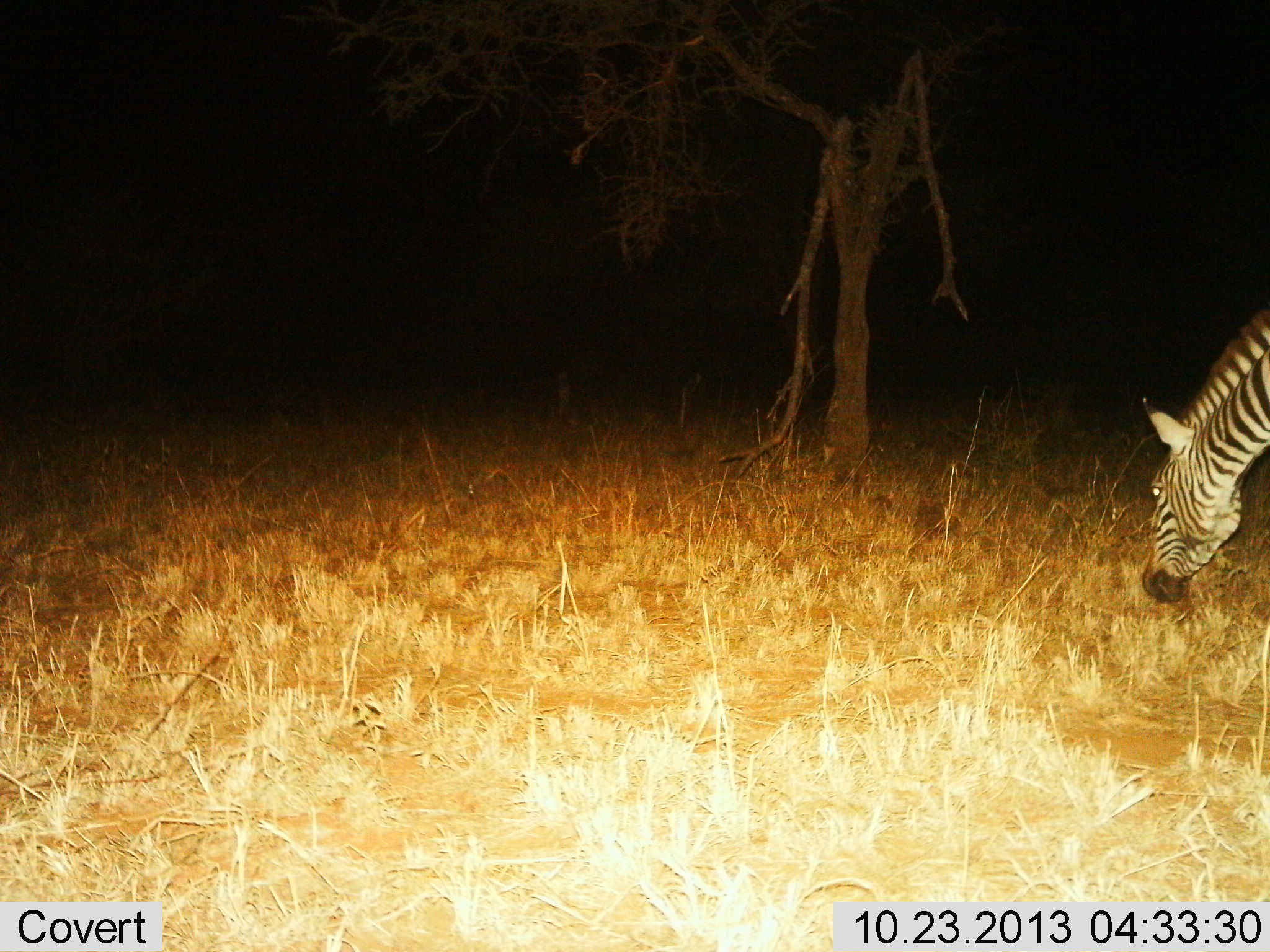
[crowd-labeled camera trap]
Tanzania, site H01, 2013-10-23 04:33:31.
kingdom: Animalia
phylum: Chordata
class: Mammalia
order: Perissodactyla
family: Equidae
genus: Equus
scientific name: Equus quagga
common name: plains zebra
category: zebra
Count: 1.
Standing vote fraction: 27%.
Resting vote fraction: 0%.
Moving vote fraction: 9%.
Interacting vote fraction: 0%.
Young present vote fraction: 0%.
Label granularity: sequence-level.